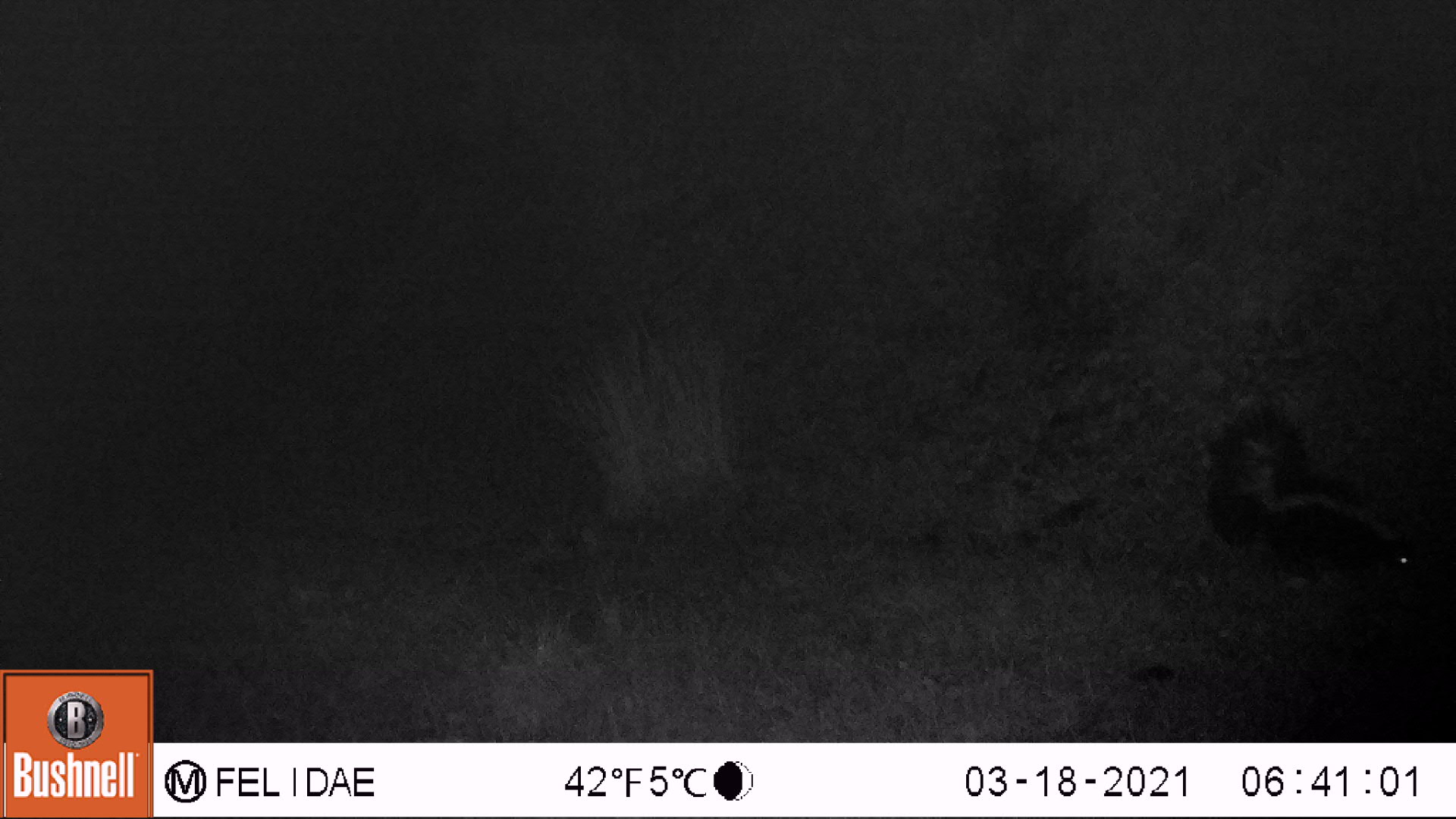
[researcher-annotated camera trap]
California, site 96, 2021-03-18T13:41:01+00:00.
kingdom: Animalia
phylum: Chordata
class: Mammalia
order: Carnivora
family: Mephitidae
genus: Mephitis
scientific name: Mephitis mephitis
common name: striped skunk